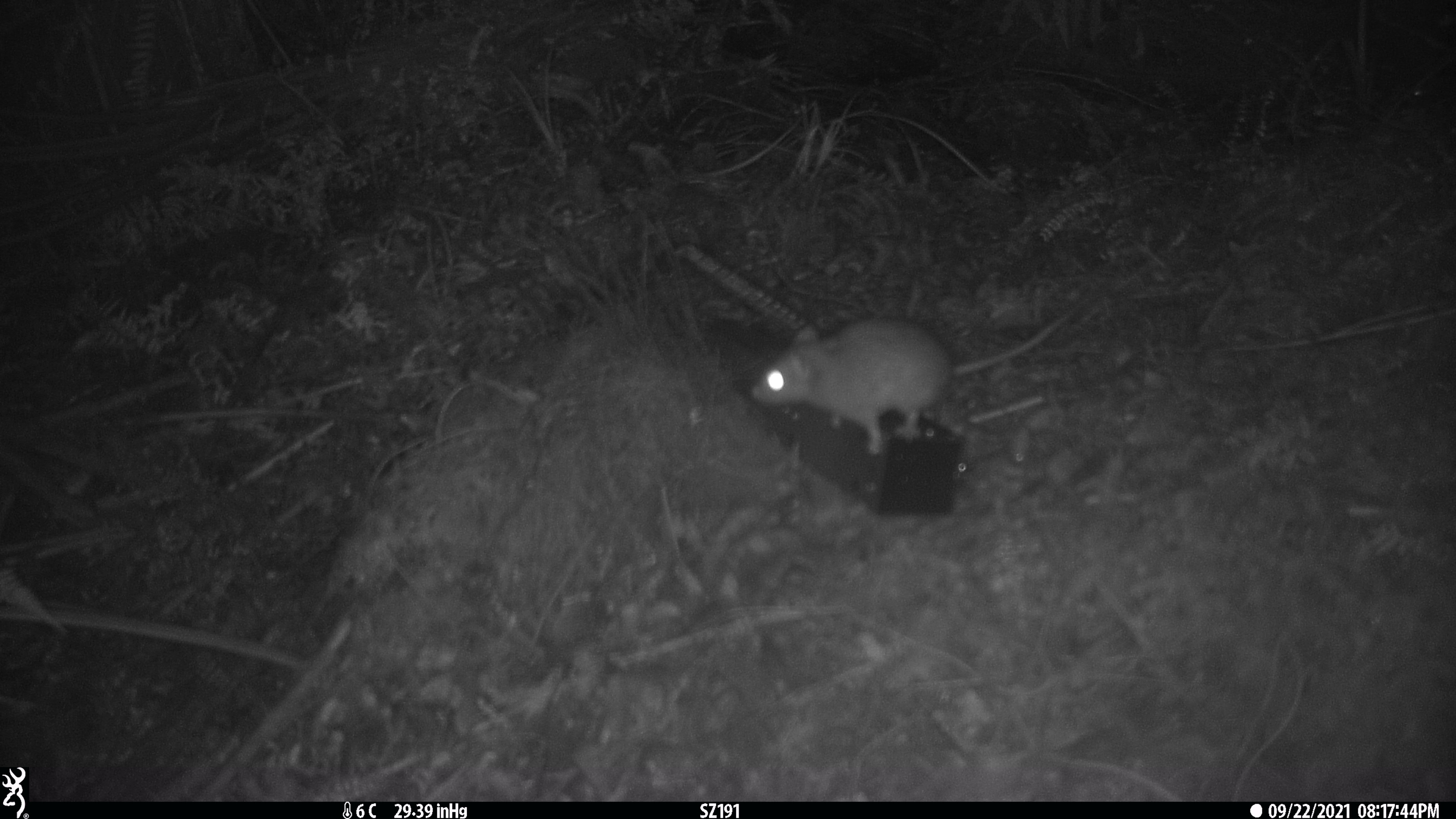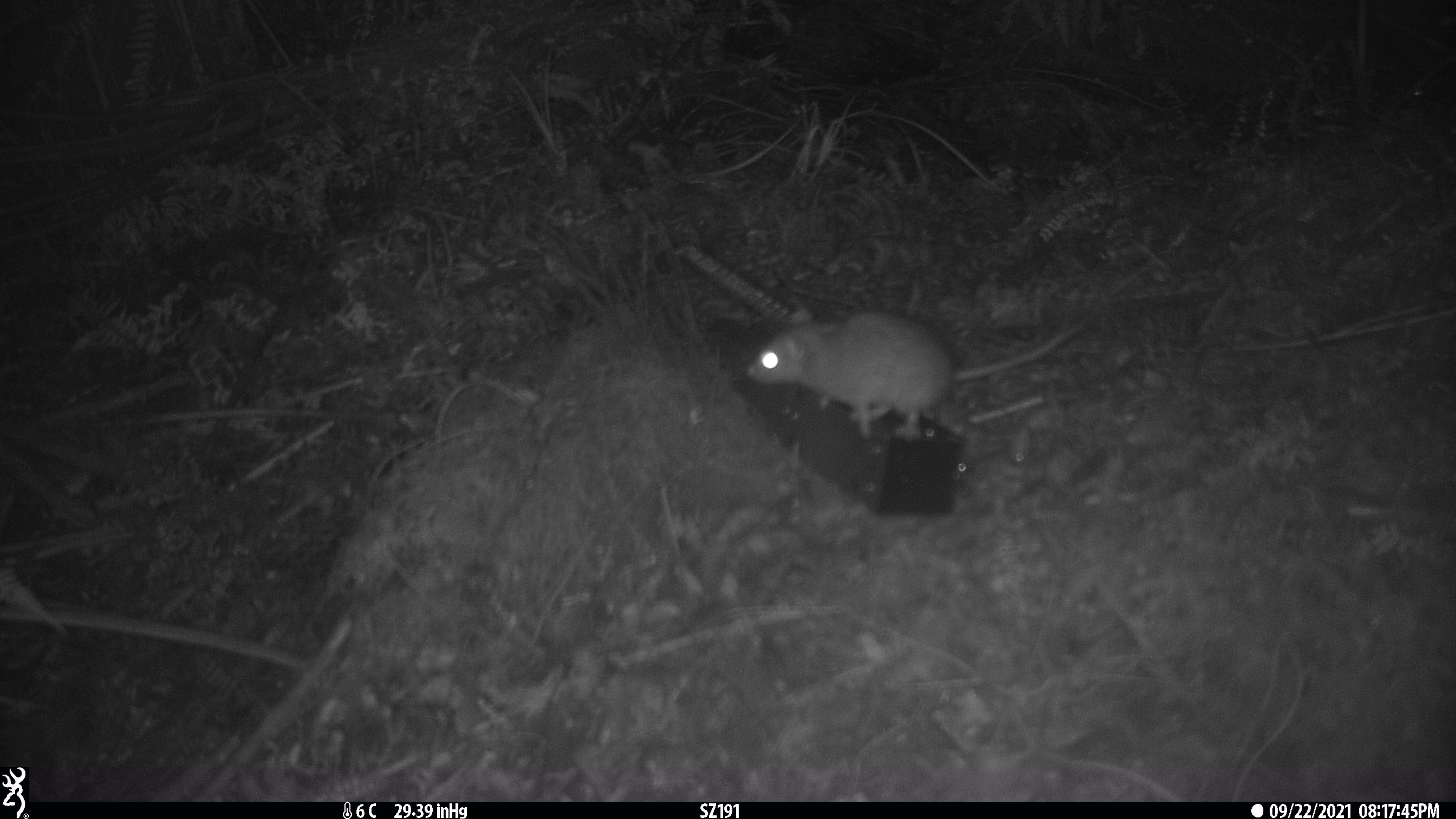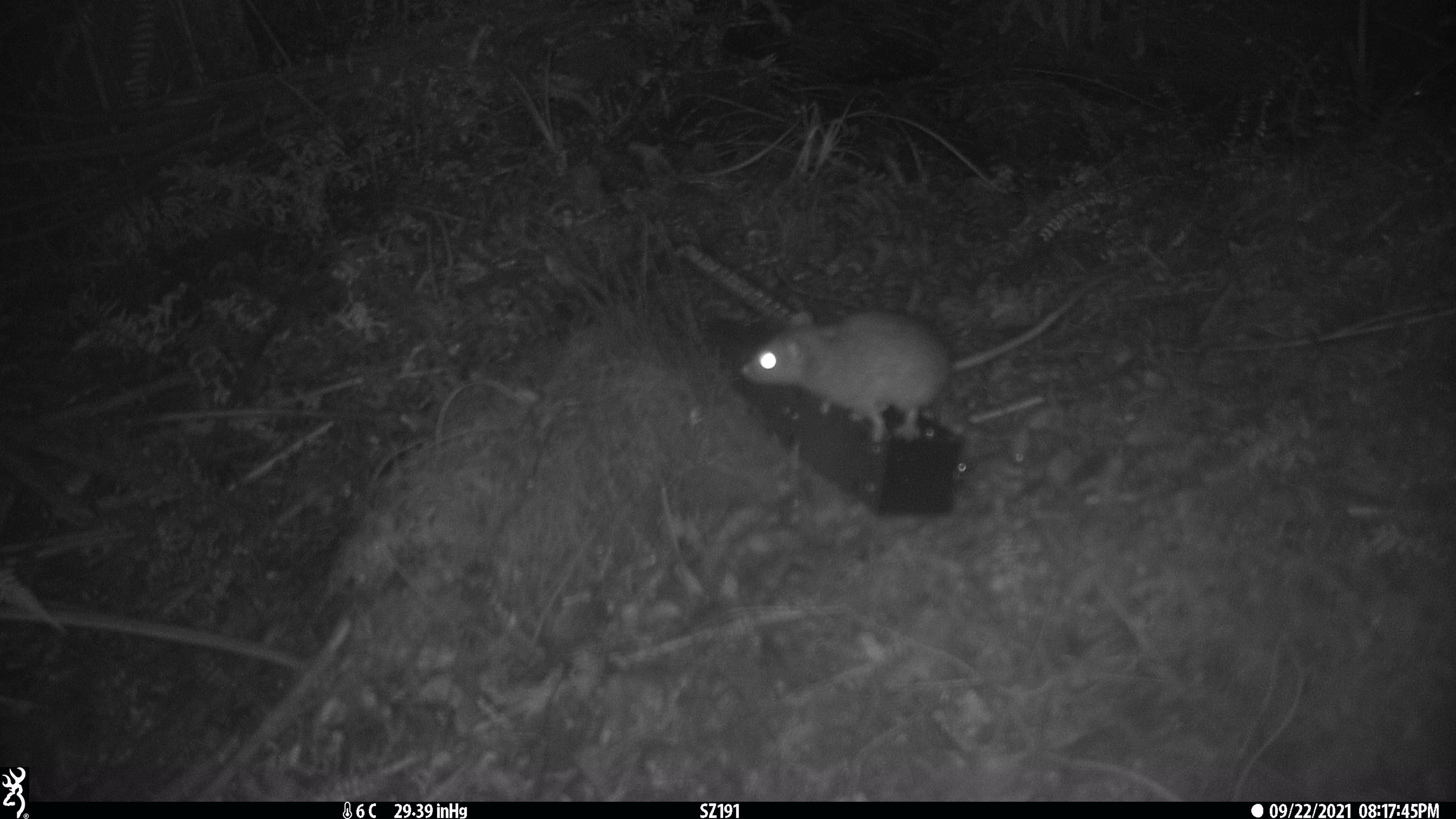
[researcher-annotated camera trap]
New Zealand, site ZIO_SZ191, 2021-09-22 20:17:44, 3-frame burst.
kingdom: Animalia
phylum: Chordata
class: Mammalia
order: Rodentia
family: Muridae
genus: Rattus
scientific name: Rattus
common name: rat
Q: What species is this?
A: Rat (Rattus).